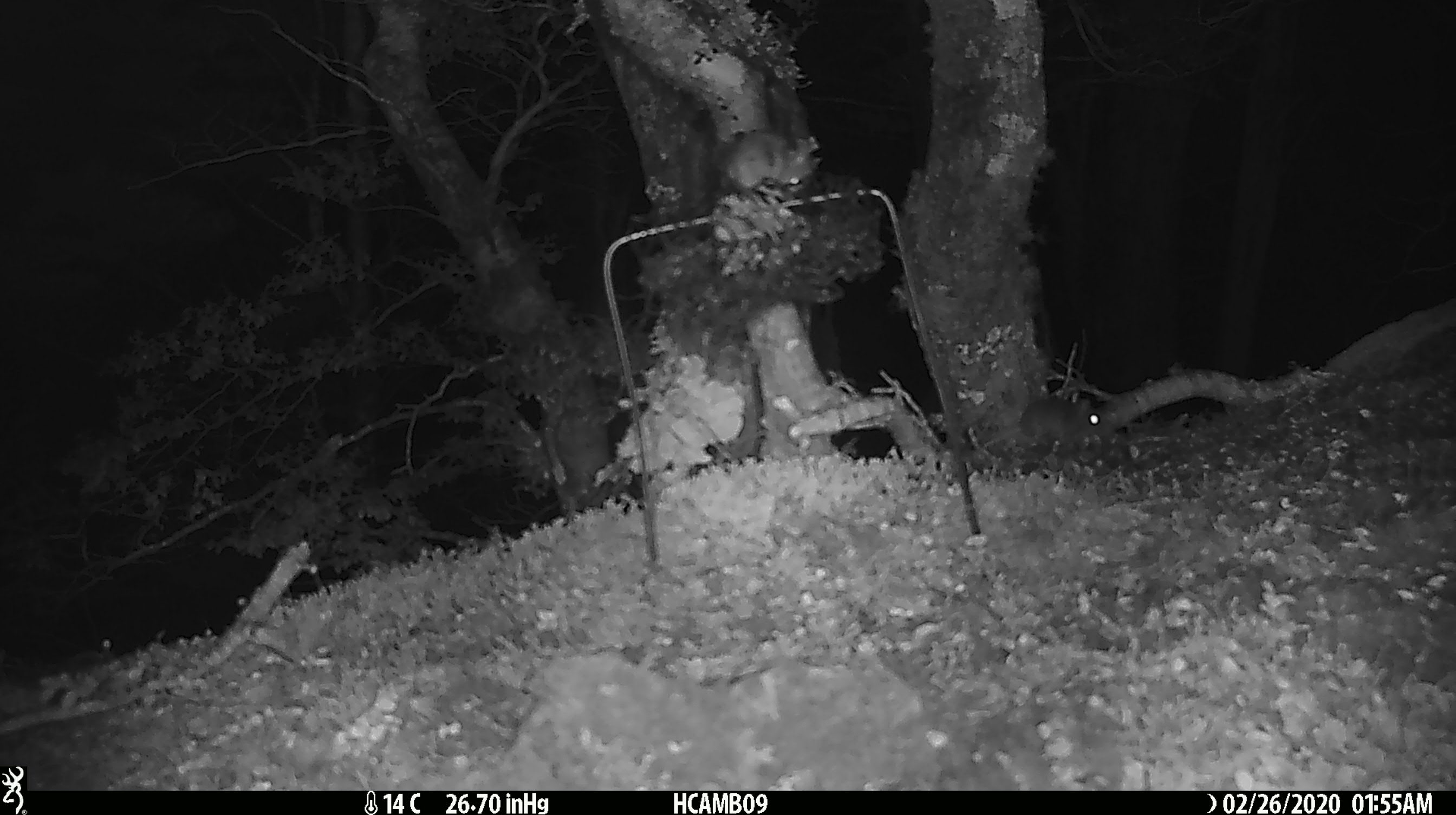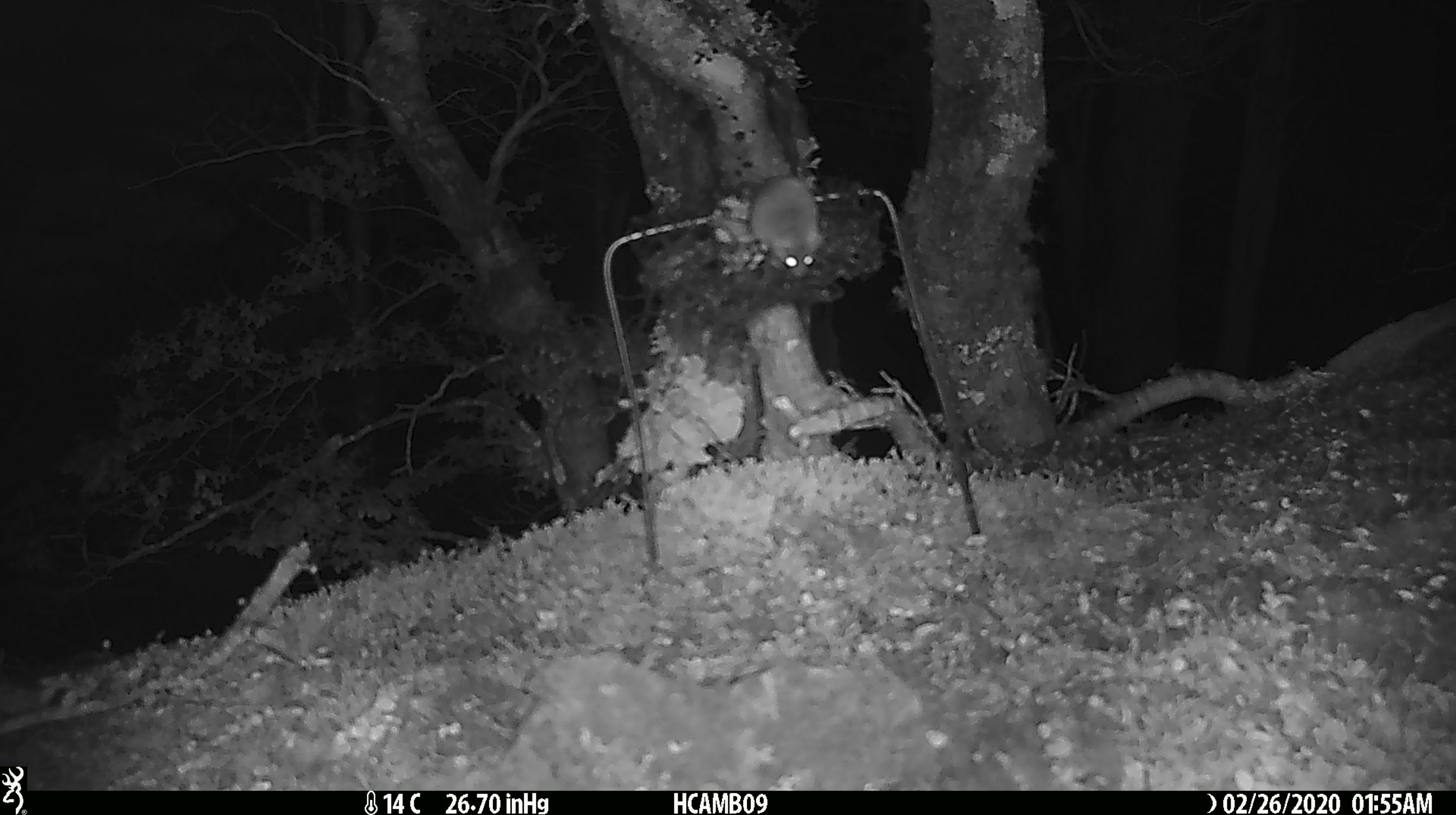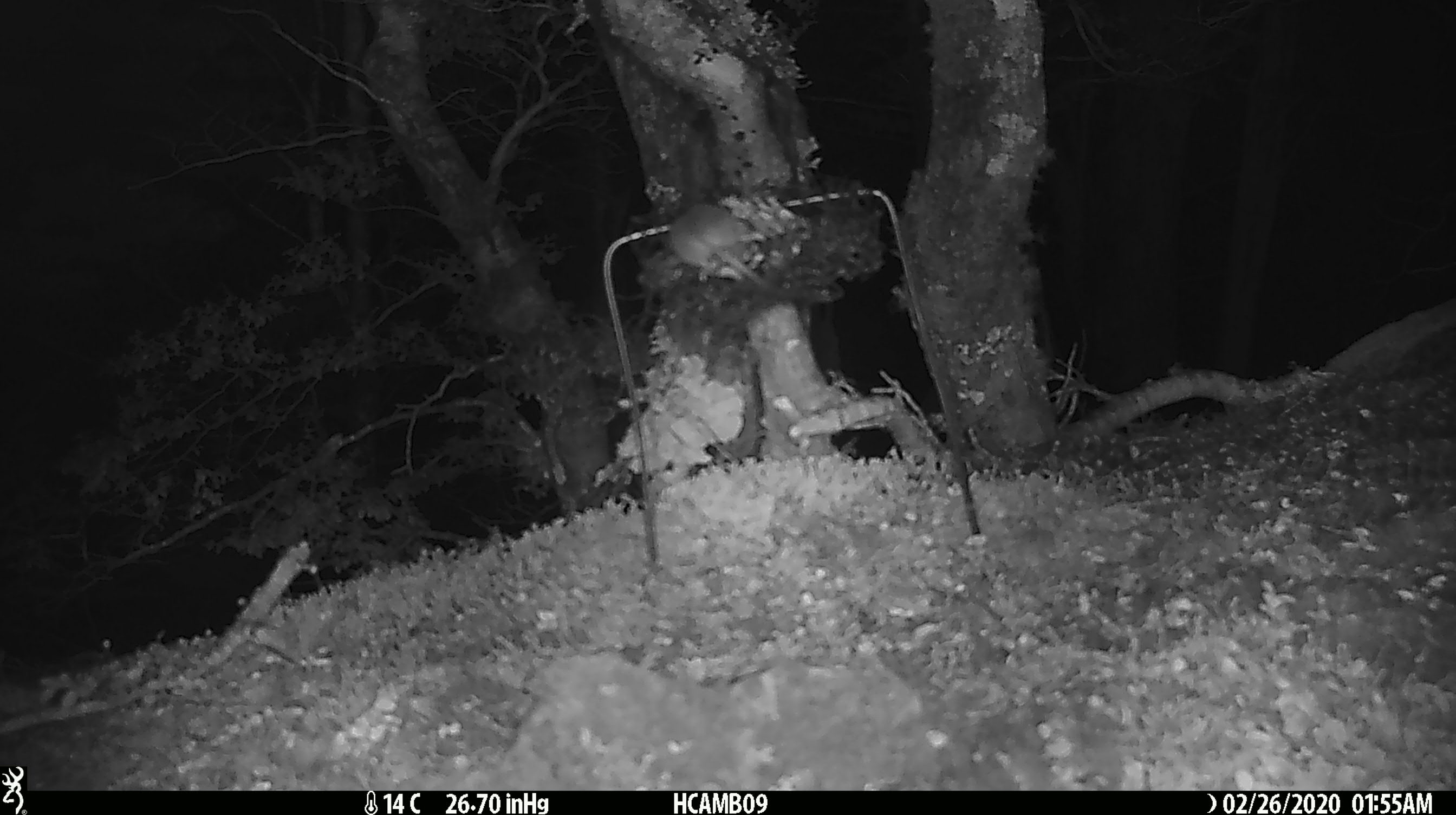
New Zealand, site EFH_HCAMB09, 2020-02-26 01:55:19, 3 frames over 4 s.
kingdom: Animalia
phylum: Chordata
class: Mammalia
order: Rodentia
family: Muridae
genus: Mus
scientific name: Mus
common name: mouse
Mouse (Mus).